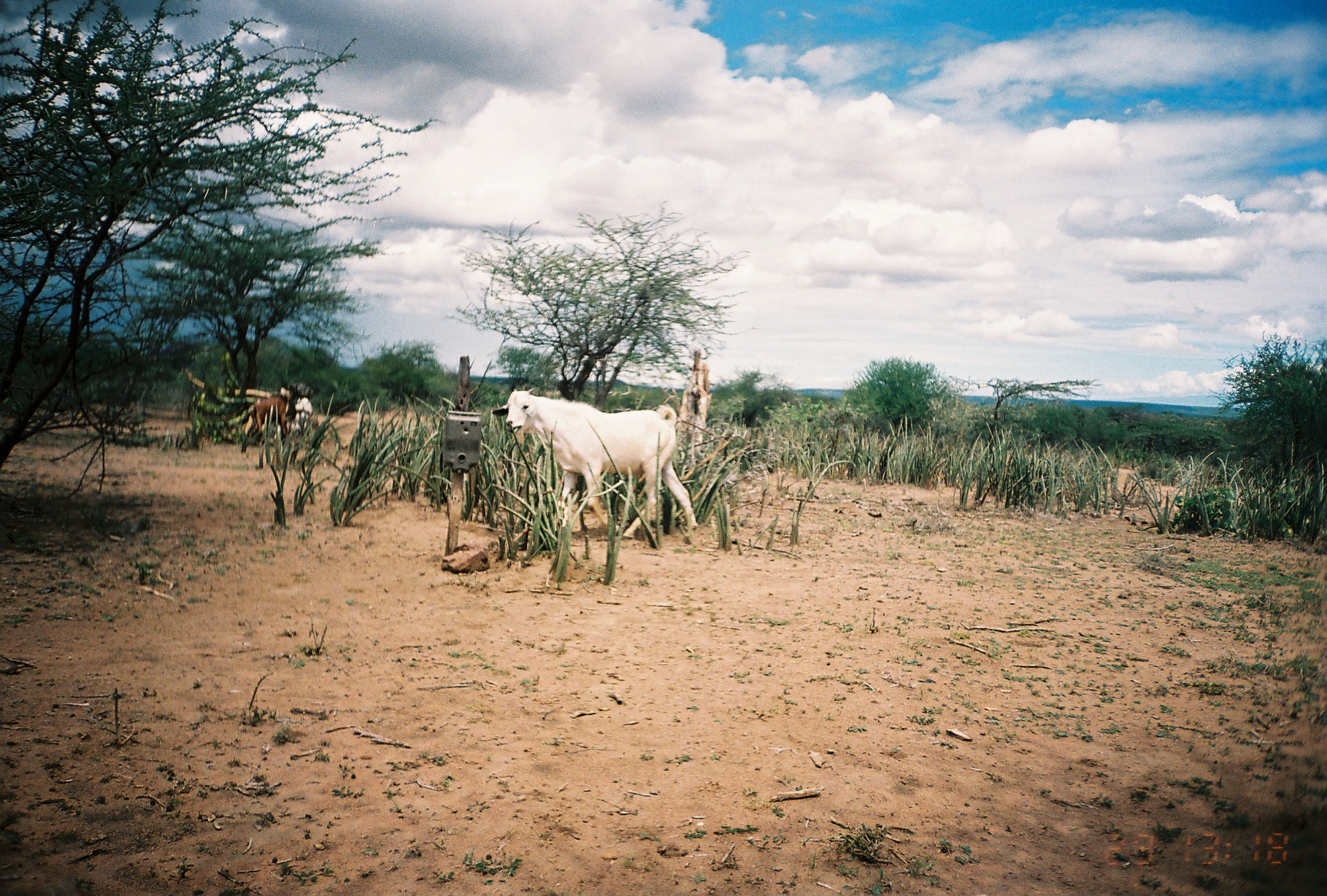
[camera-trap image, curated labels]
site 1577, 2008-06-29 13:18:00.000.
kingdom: Animalia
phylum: Chordata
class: Mammalia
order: Artiodactyla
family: Bovidae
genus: Capra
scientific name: Capra aegagrus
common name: wild goat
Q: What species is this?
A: Capra aegagrus (wild goat).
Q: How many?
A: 1.